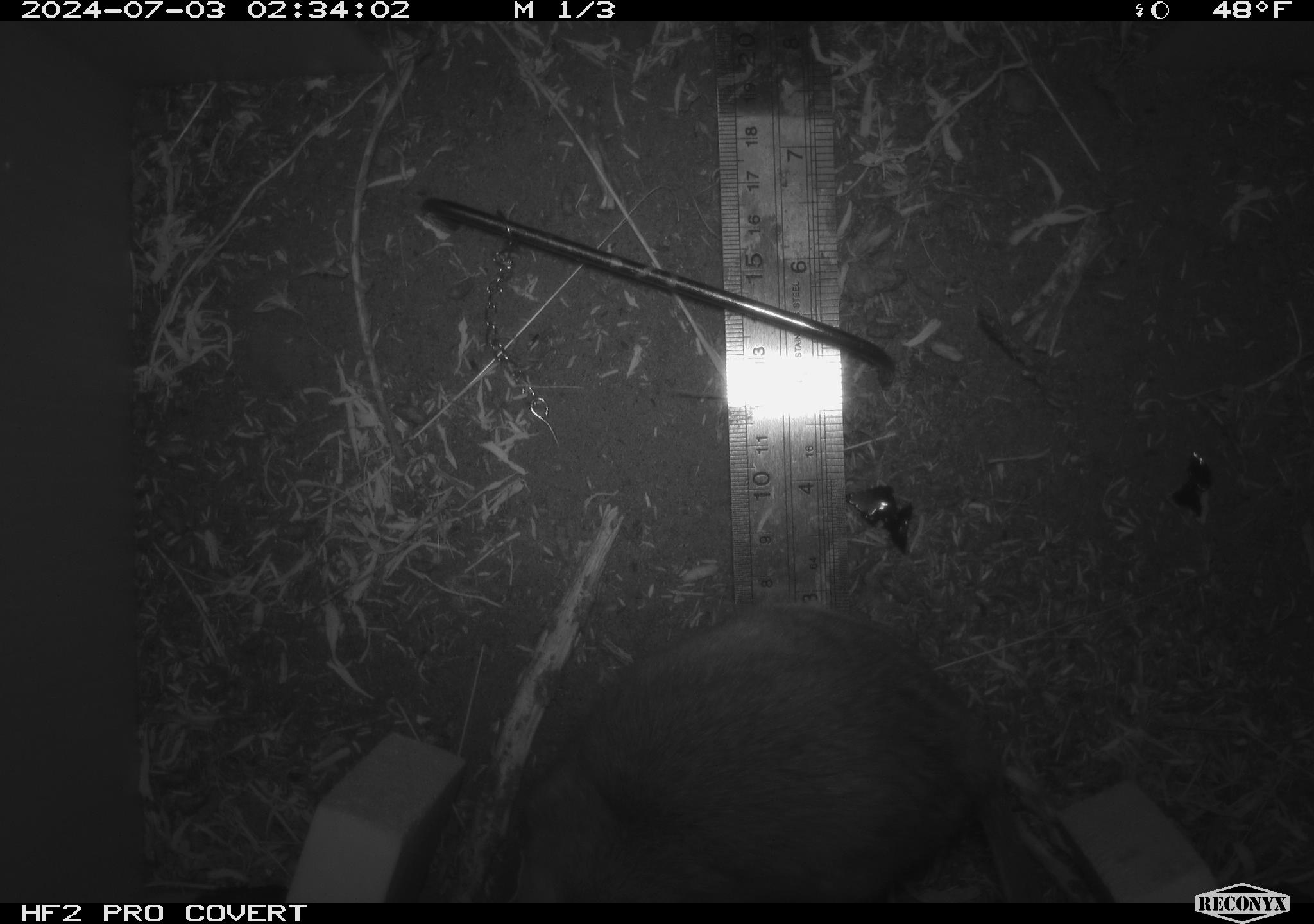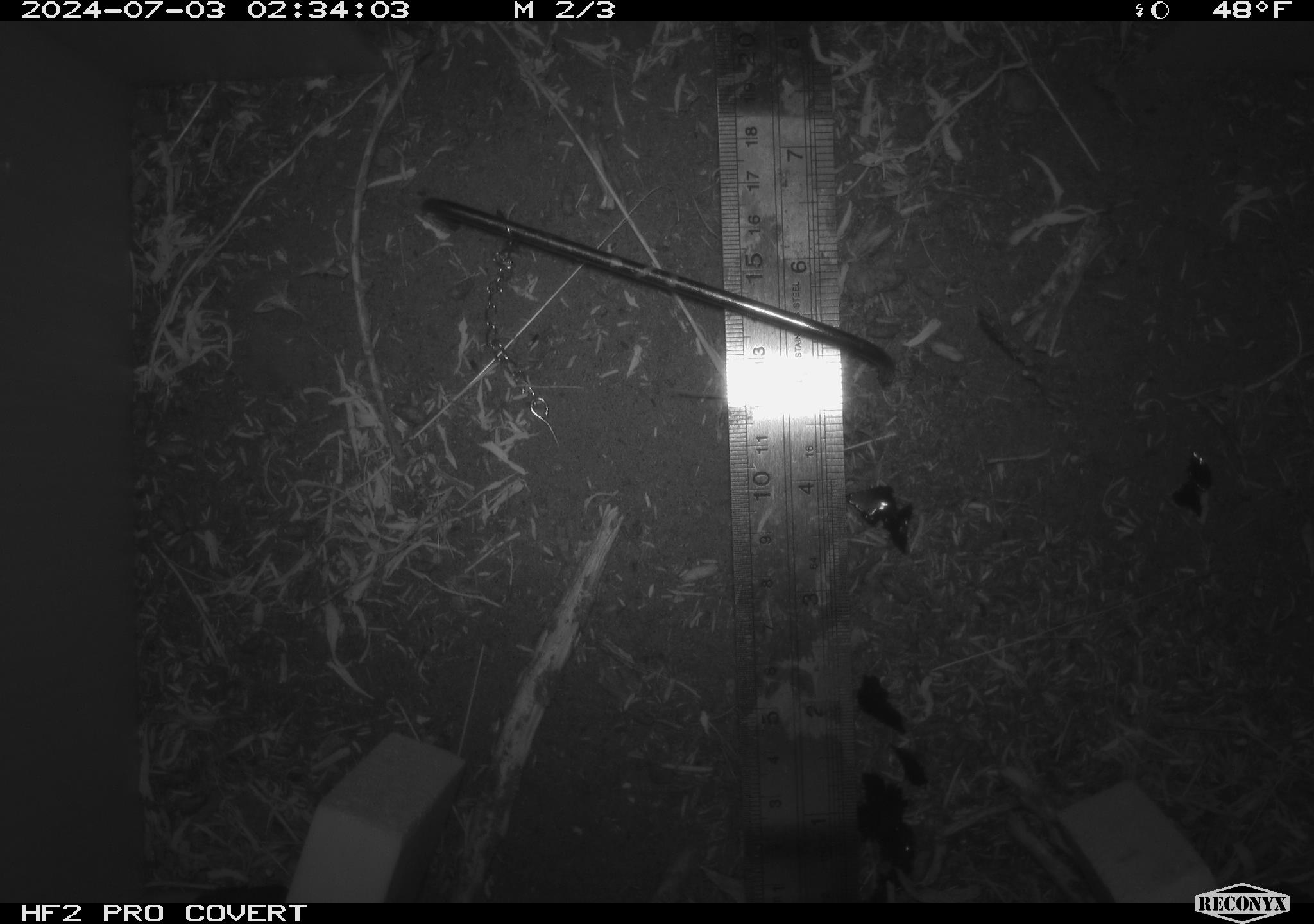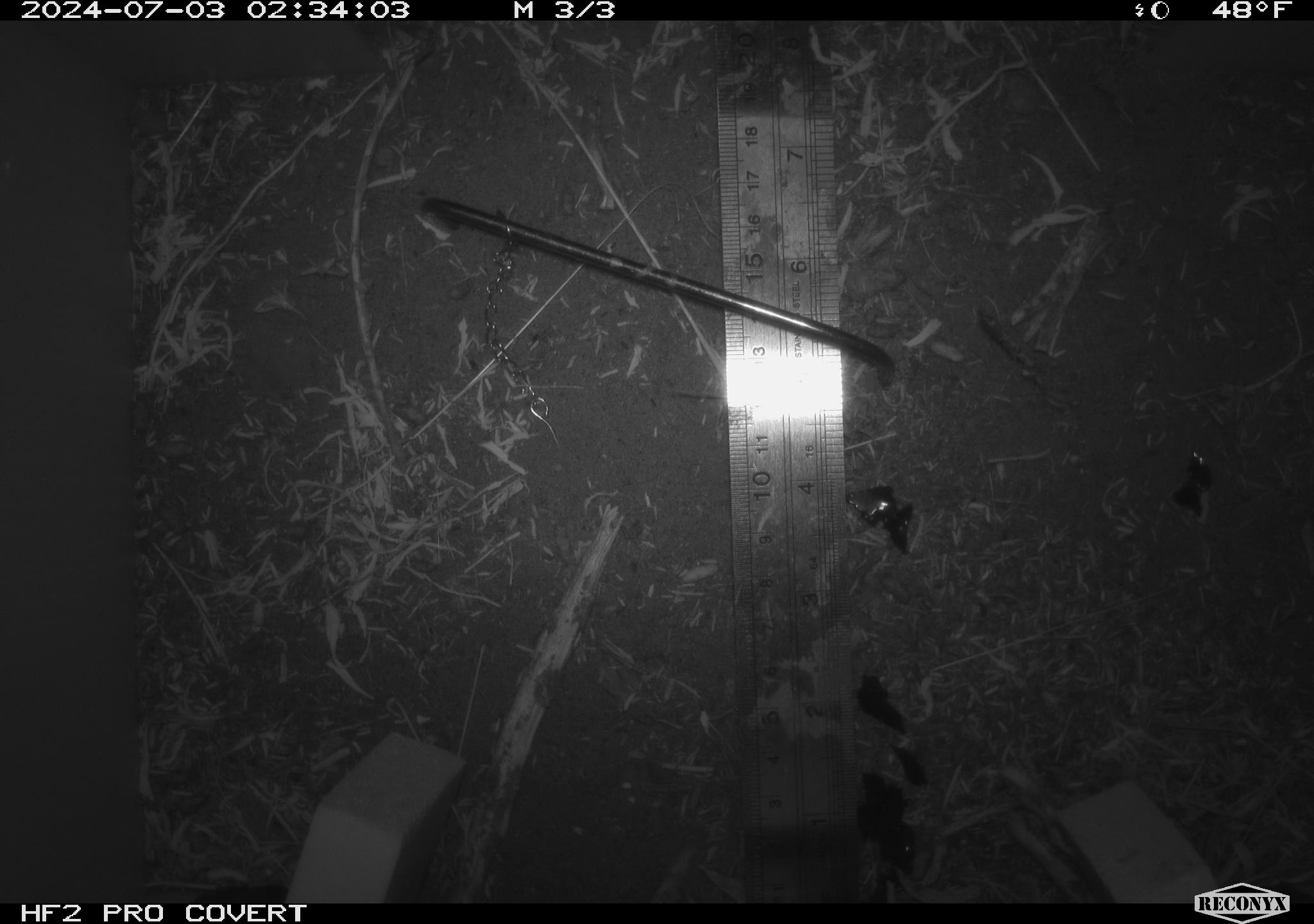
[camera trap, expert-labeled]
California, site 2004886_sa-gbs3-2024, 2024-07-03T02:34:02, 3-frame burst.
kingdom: Animalia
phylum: Chordata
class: Mammalia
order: Rodentia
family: Cricetidae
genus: Neotoma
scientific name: Neotoma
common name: pack rat or woodrat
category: neotoma species